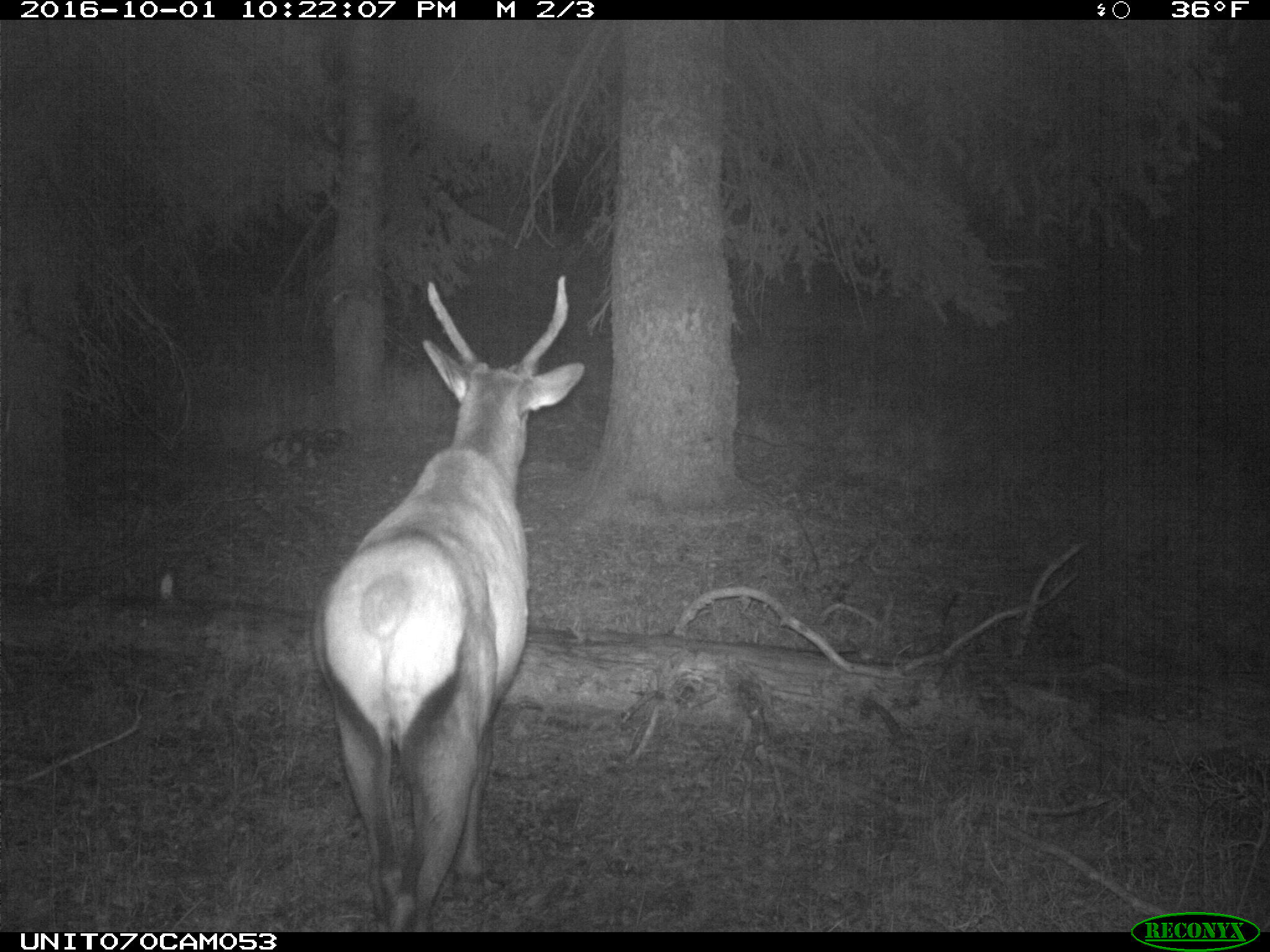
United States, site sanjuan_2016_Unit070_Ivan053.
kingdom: Animalia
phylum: Chordata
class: Mammalia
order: Artiodactyla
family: Cervidae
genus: Cervus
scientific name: Cervus elaphus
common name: red deer